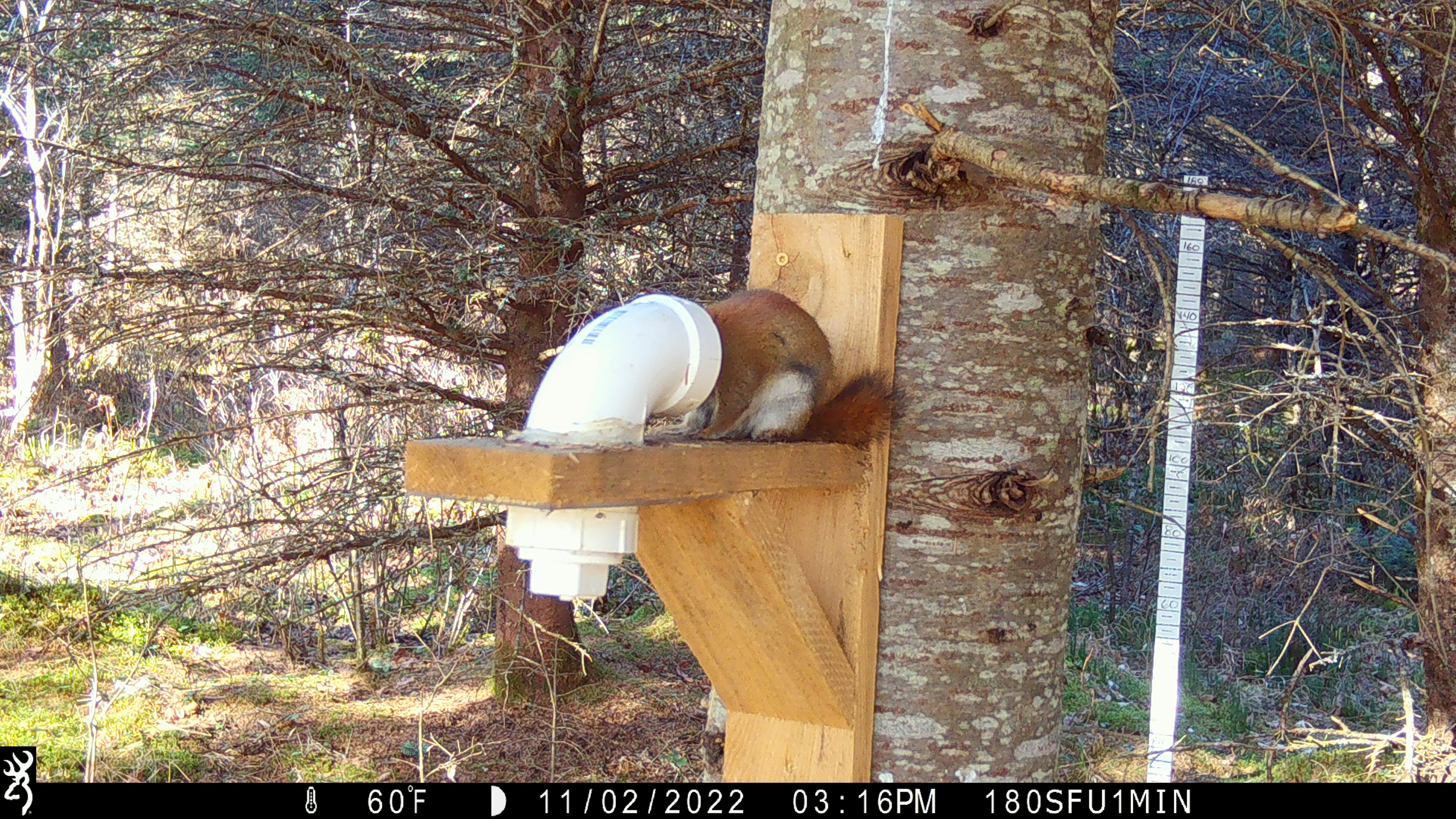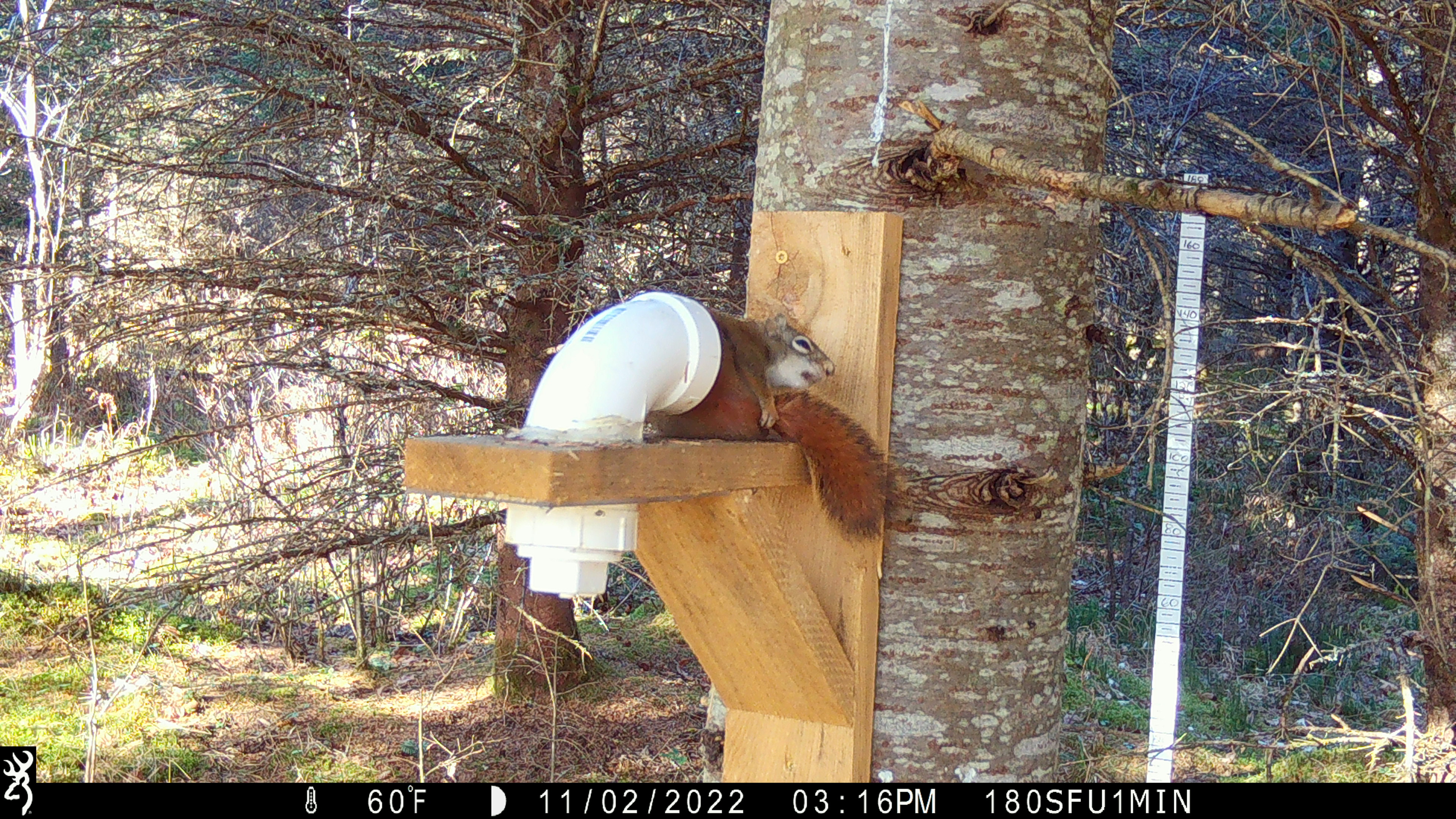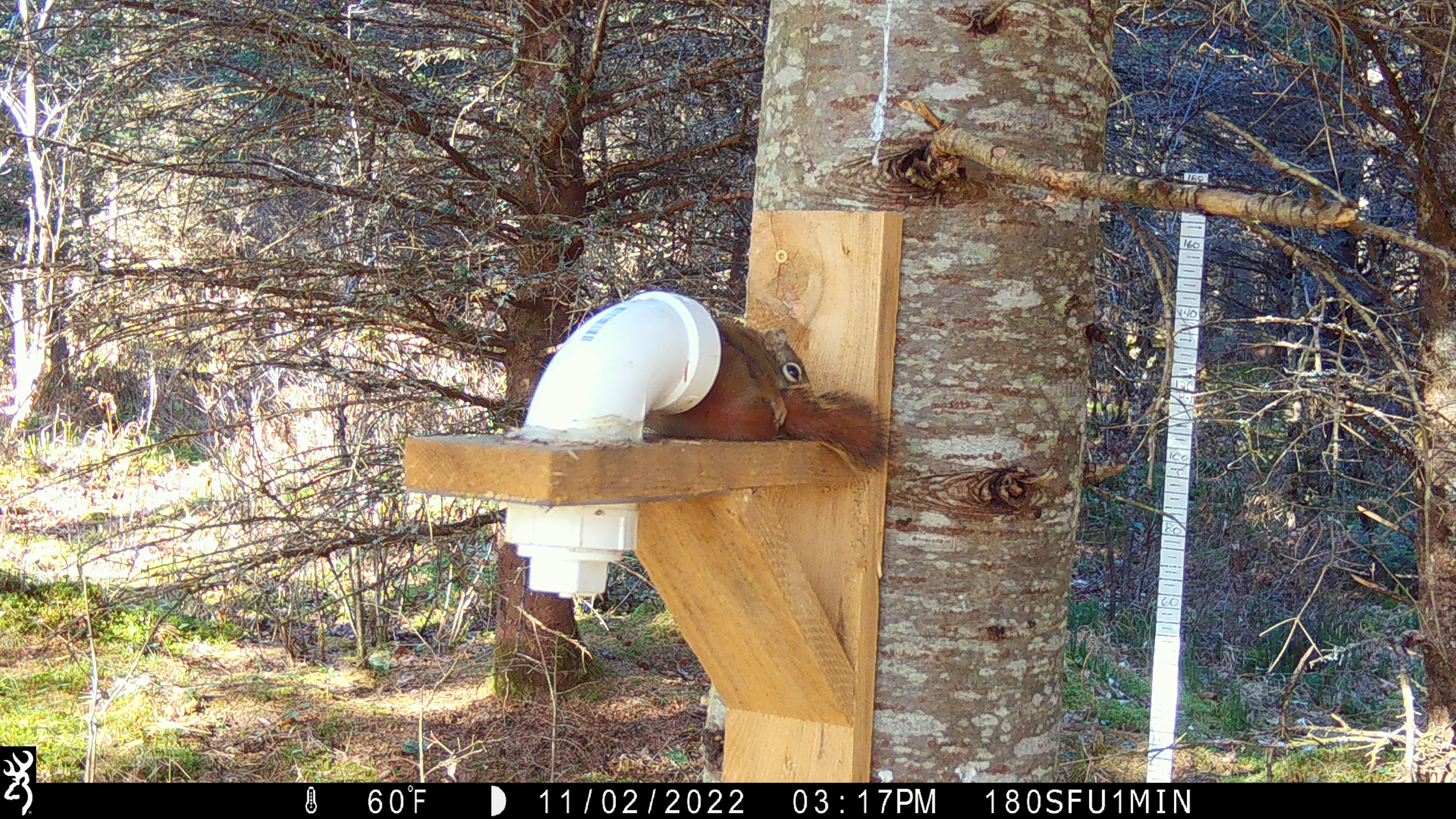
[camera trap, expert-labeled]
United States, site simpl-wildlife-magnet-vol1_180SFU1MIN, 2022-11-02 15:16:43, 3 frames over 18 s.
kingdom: Animalia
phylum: Chordata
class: Mammalia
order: Rodentia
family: Sciuridae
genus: Tamiasciurus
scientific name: Tamiasciurus hudsonicus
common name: red squirrel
Red squirrel (Tamiasciurus hudsonicus).